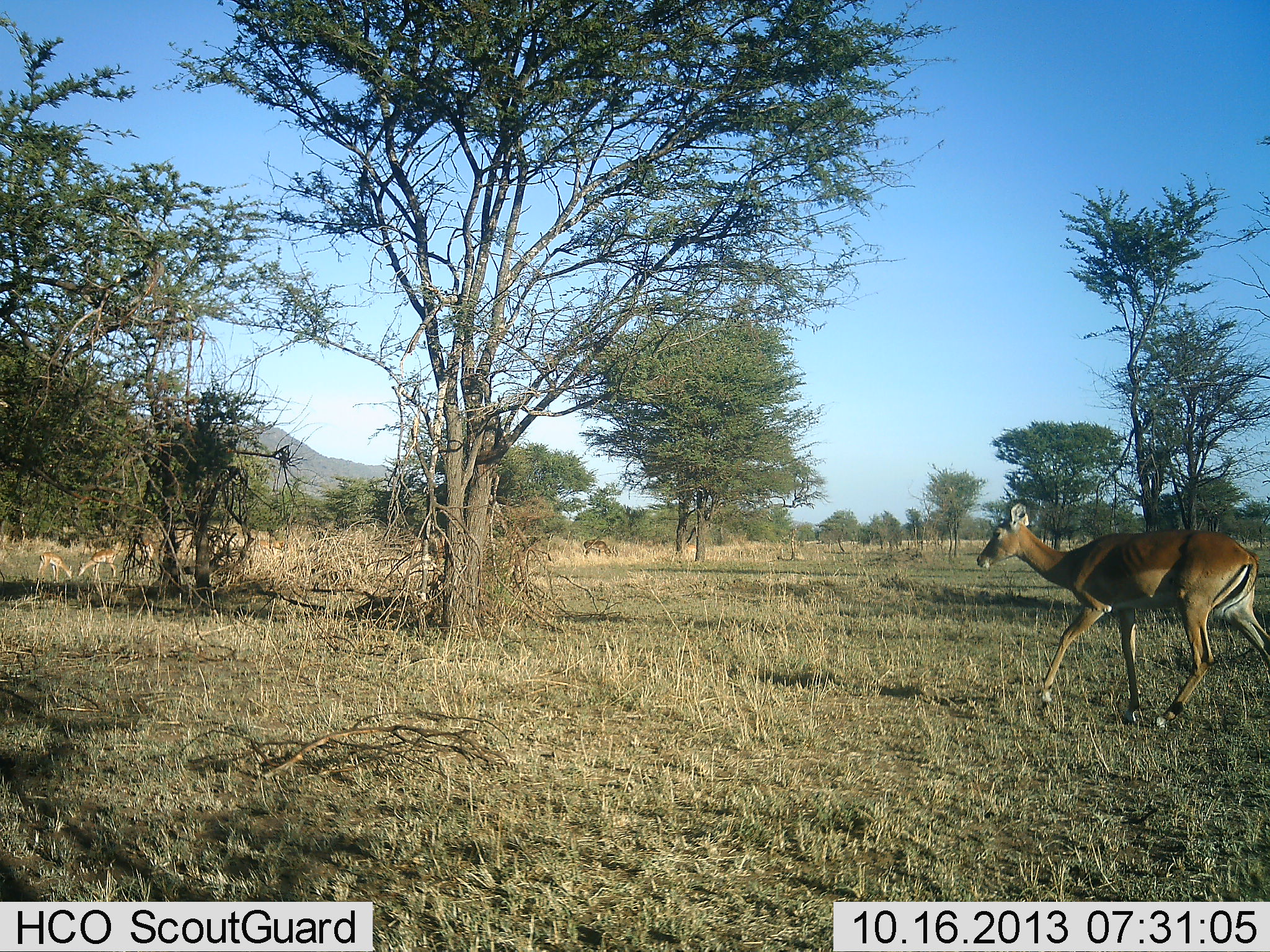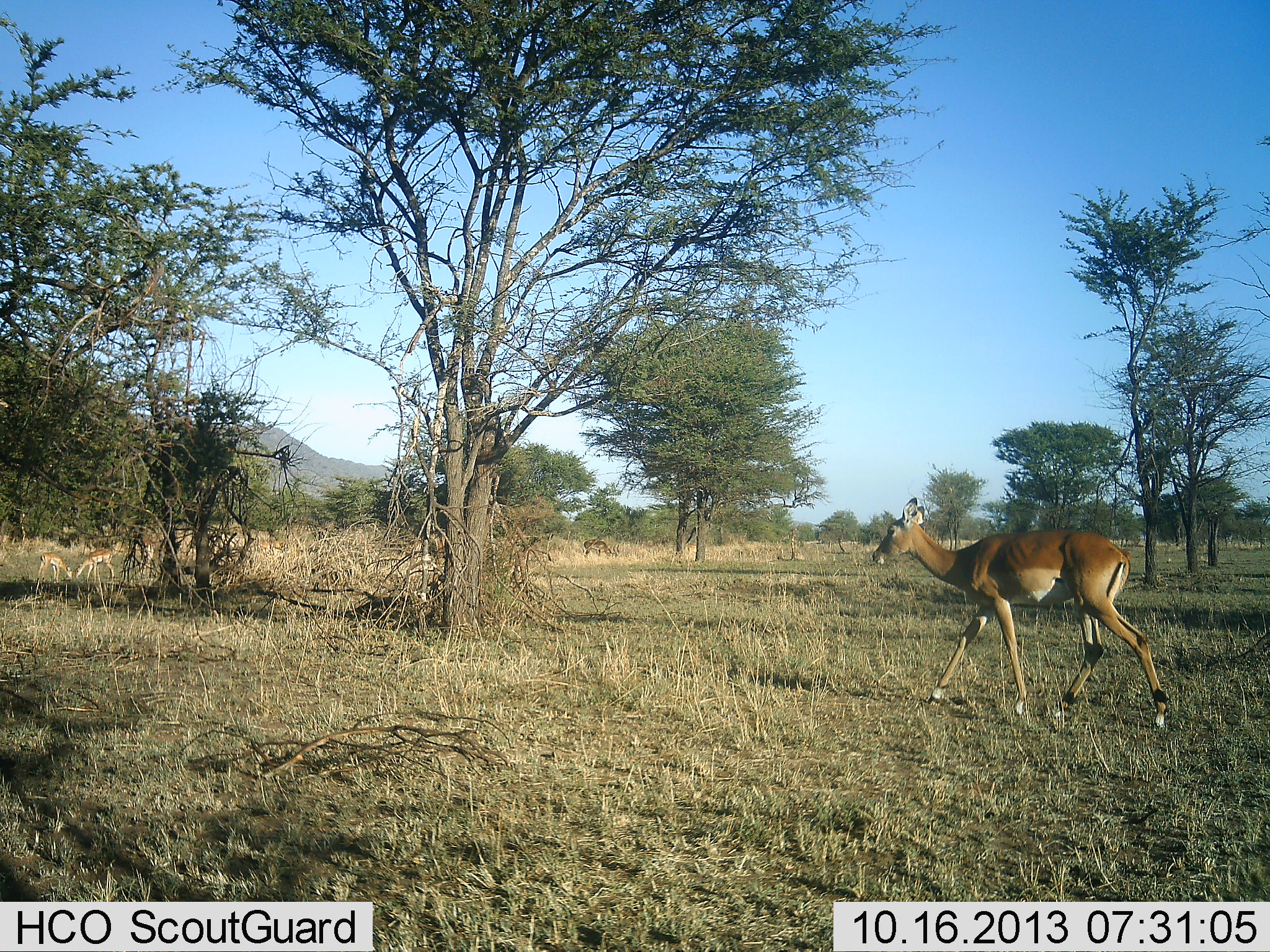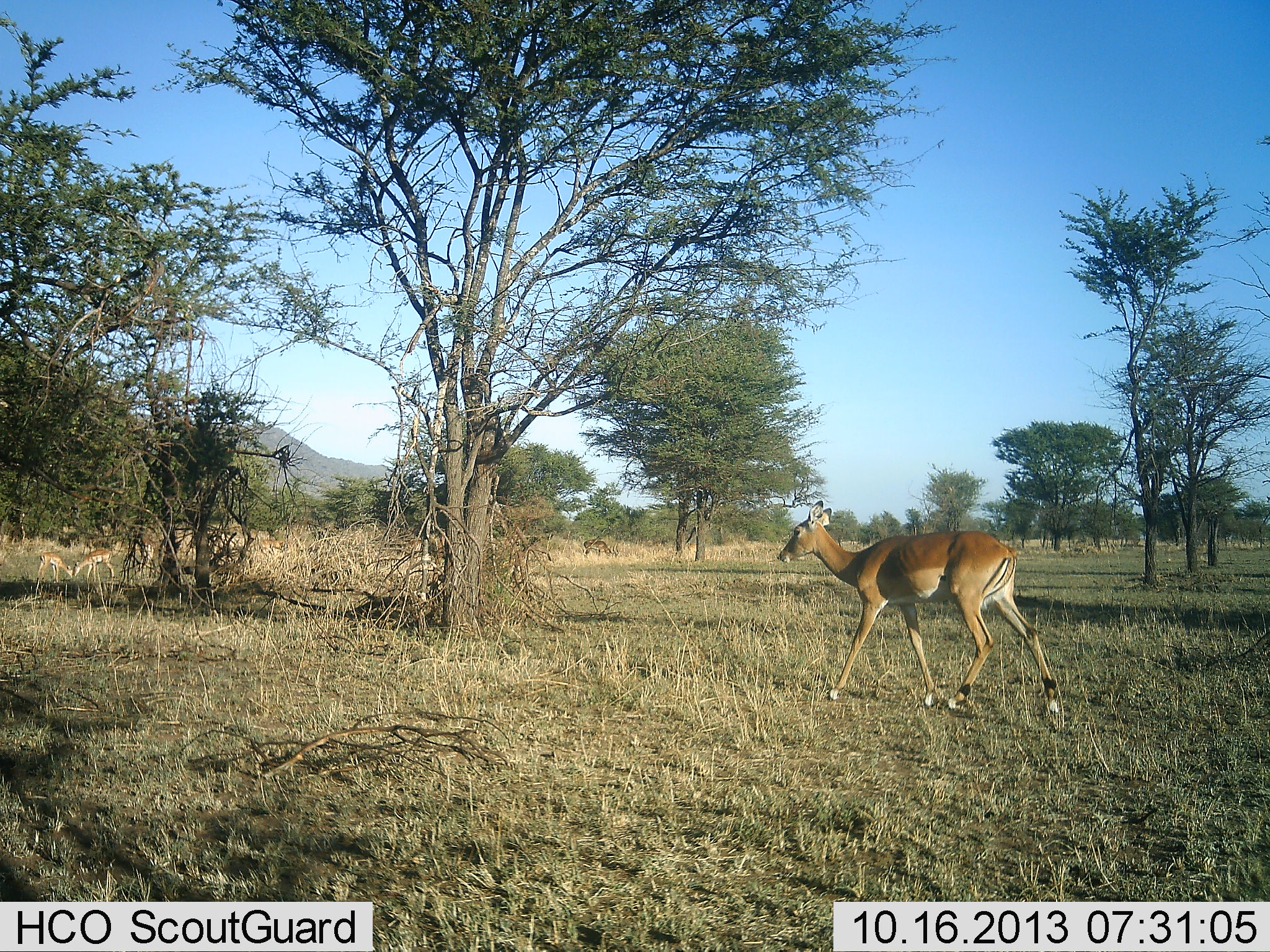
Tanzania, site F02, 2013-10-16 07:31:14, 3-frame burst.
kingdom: Animalia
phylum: Chordata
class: Mammalia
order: Artiodactyla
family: Bovidae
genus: Aepyceros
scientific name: Aepyceros melampus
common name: impala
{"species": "impala (Aepyceros melampus)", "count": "1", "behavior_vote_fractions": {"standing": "0%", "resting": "0%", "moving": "100%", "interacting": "0%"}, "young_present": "0%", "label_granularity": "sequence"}